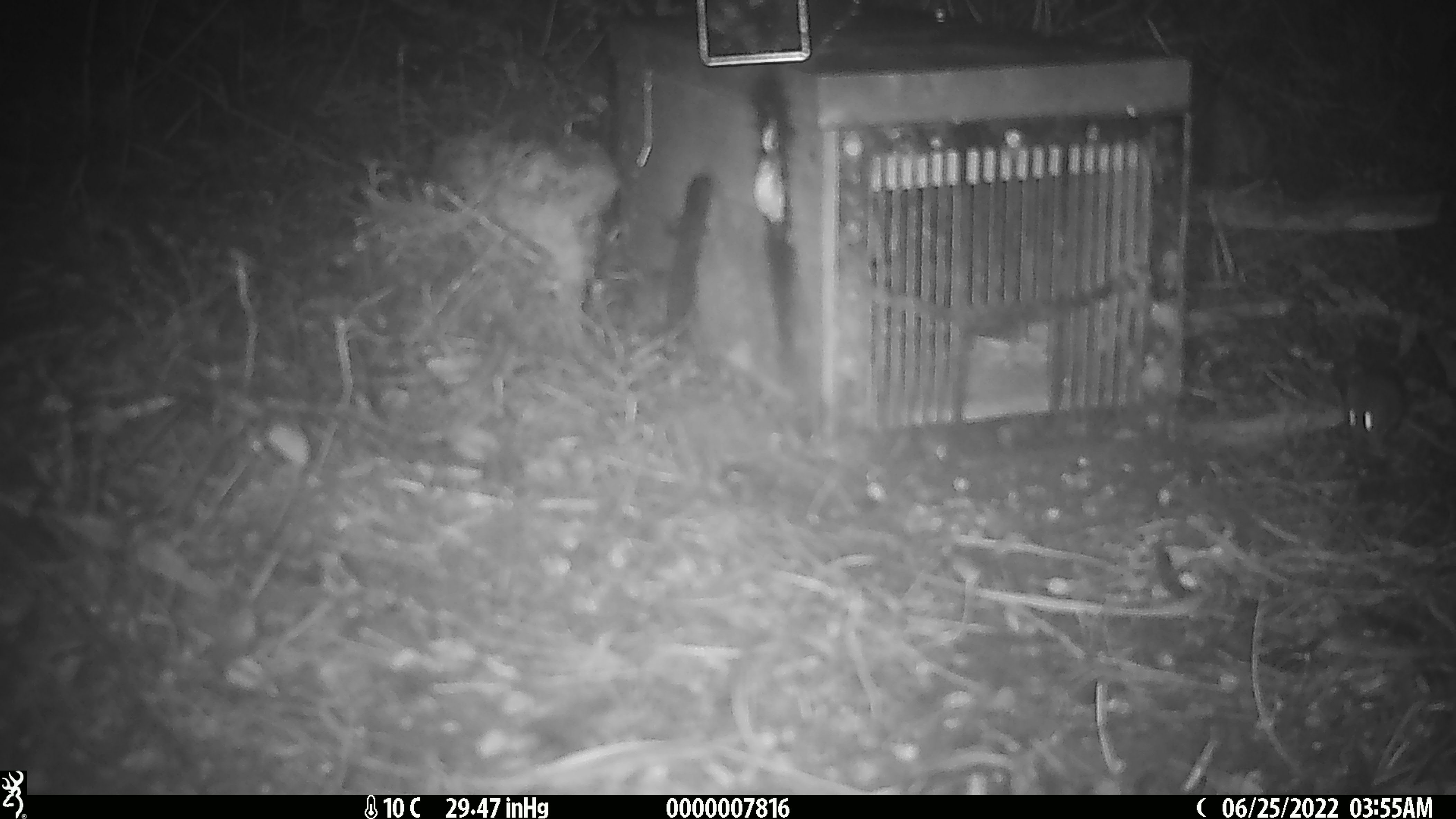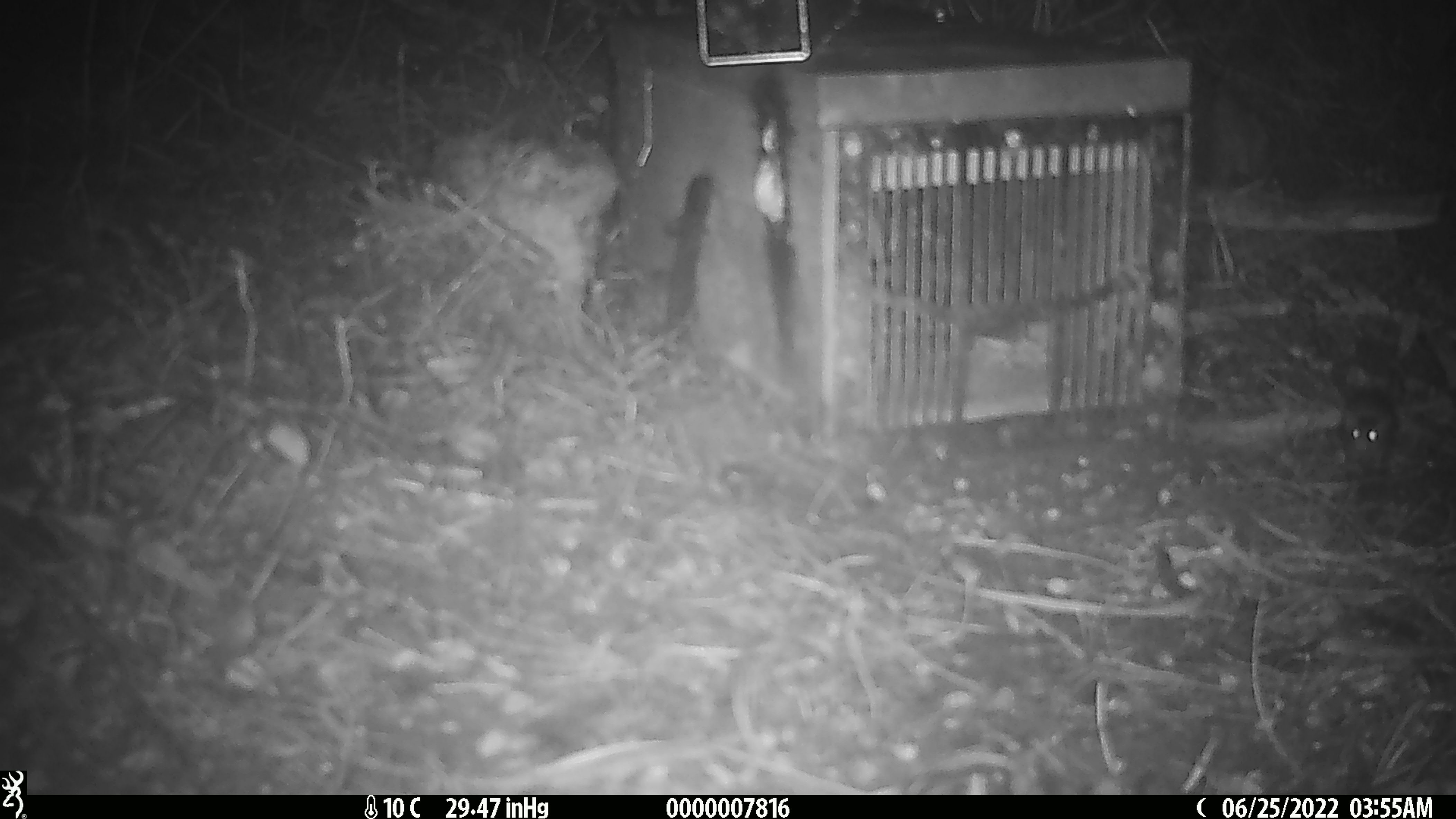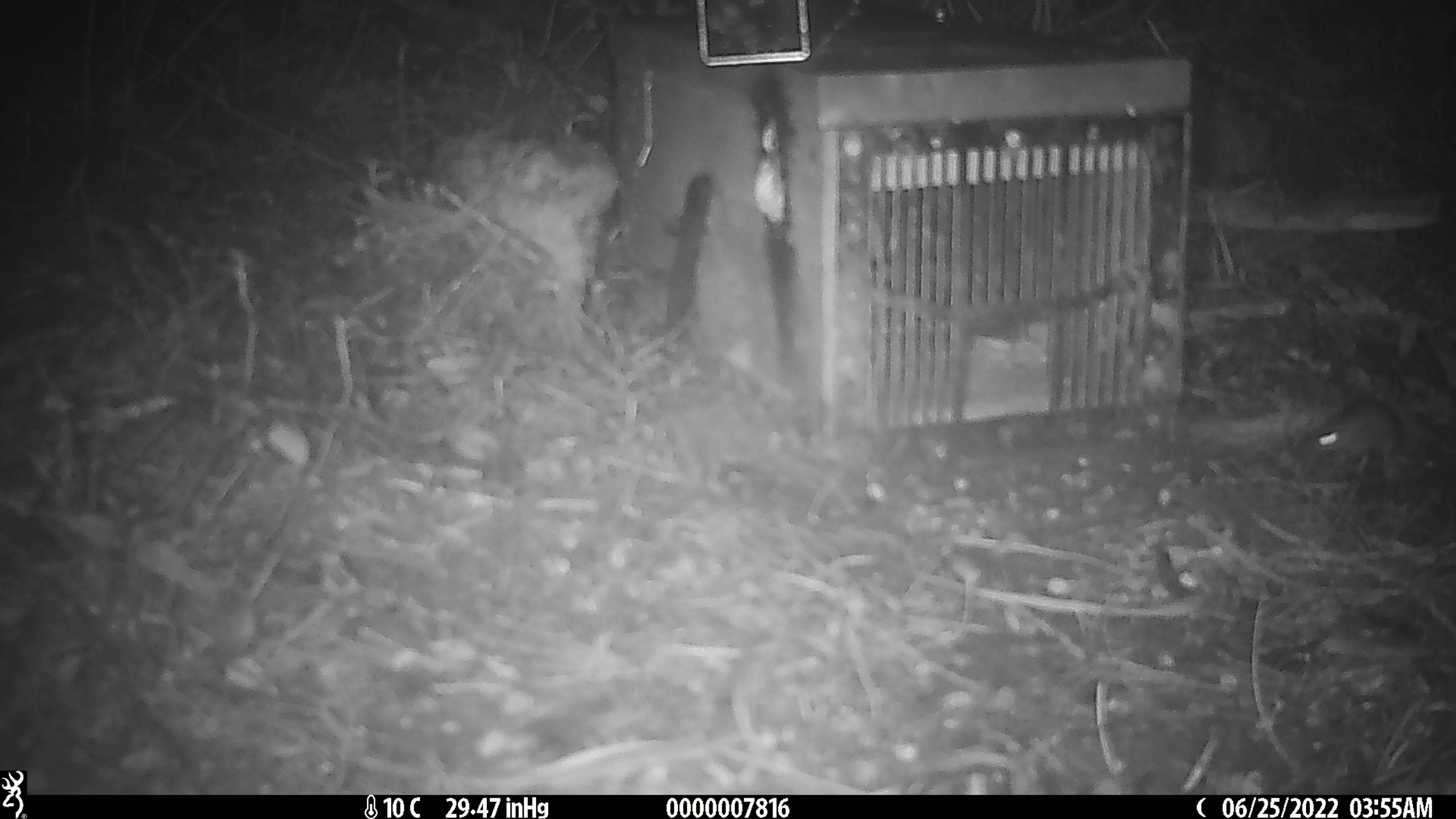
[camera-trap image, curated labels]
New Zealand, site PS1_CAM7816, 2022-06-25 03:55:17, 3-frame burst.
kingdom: Animalia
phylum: Chordata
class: Mammalia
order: Rodentia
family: Muridae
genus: Mus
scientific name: Mus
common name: mouse